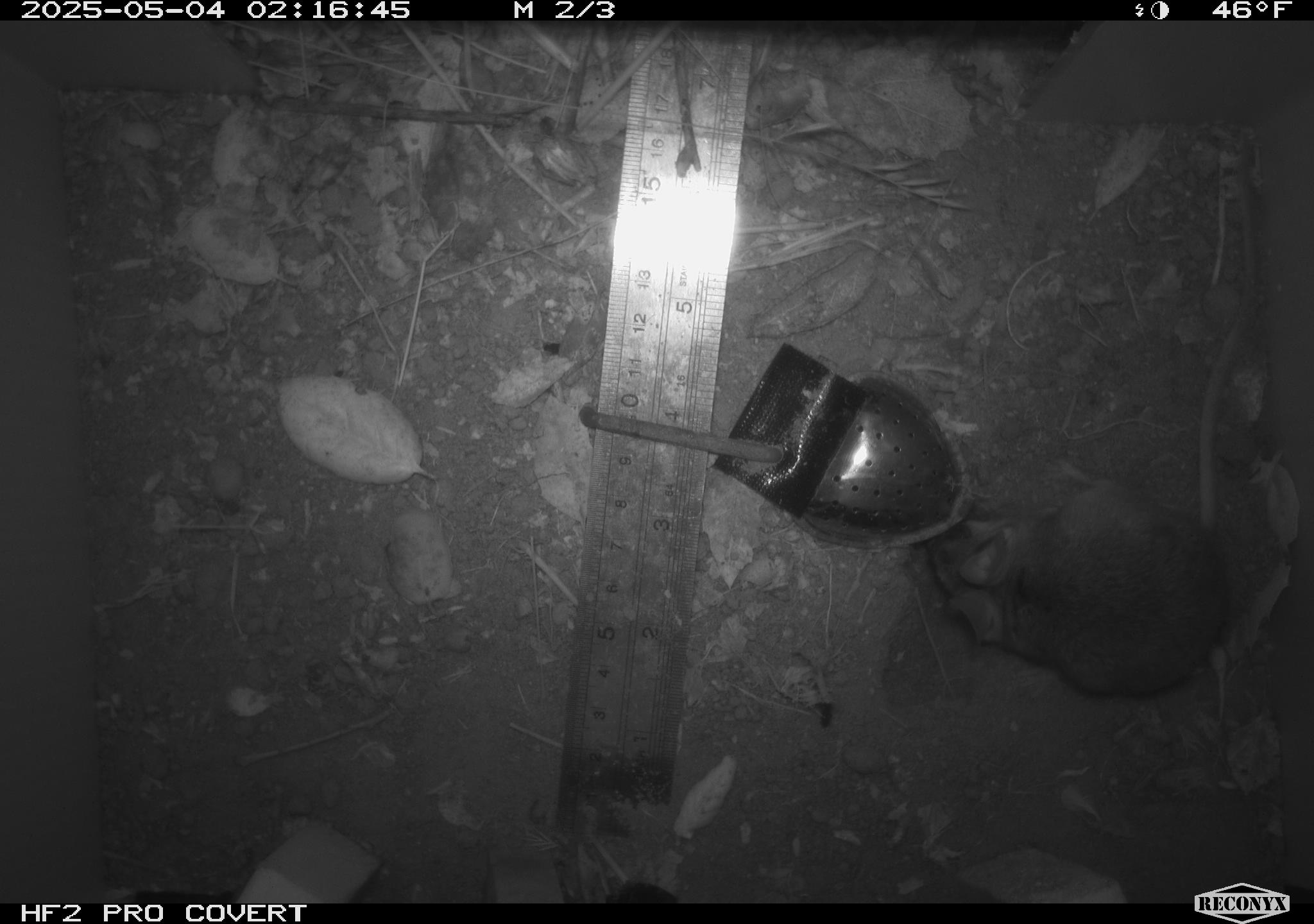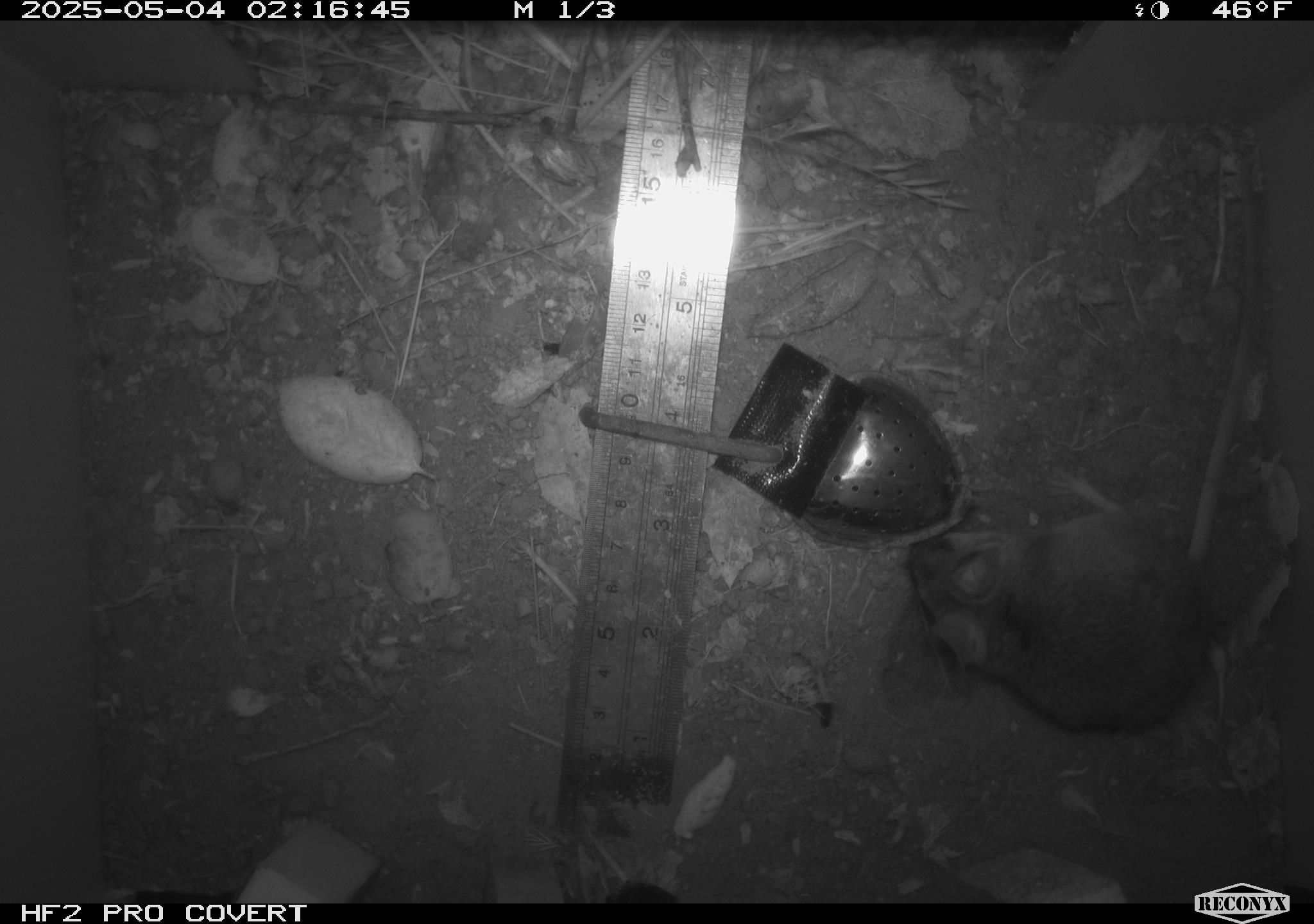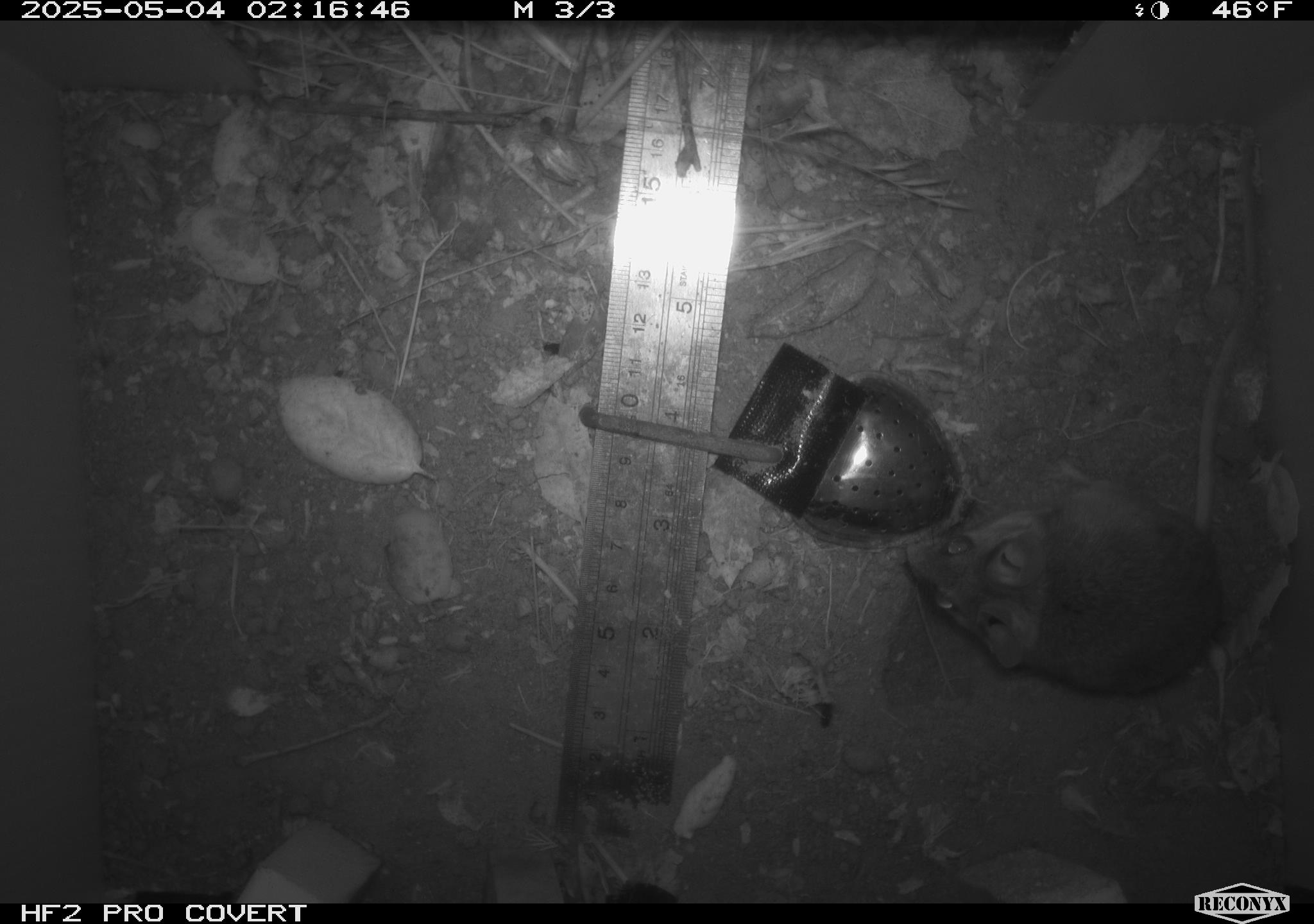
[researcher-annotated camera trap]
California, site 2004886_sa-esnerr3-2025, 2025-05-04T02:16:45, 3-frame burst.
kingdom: Animalia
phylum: Chordata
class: Mammalia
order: Rodentia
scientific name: Rodentia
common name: rodent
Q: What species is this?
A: Rodent (Rodentia).